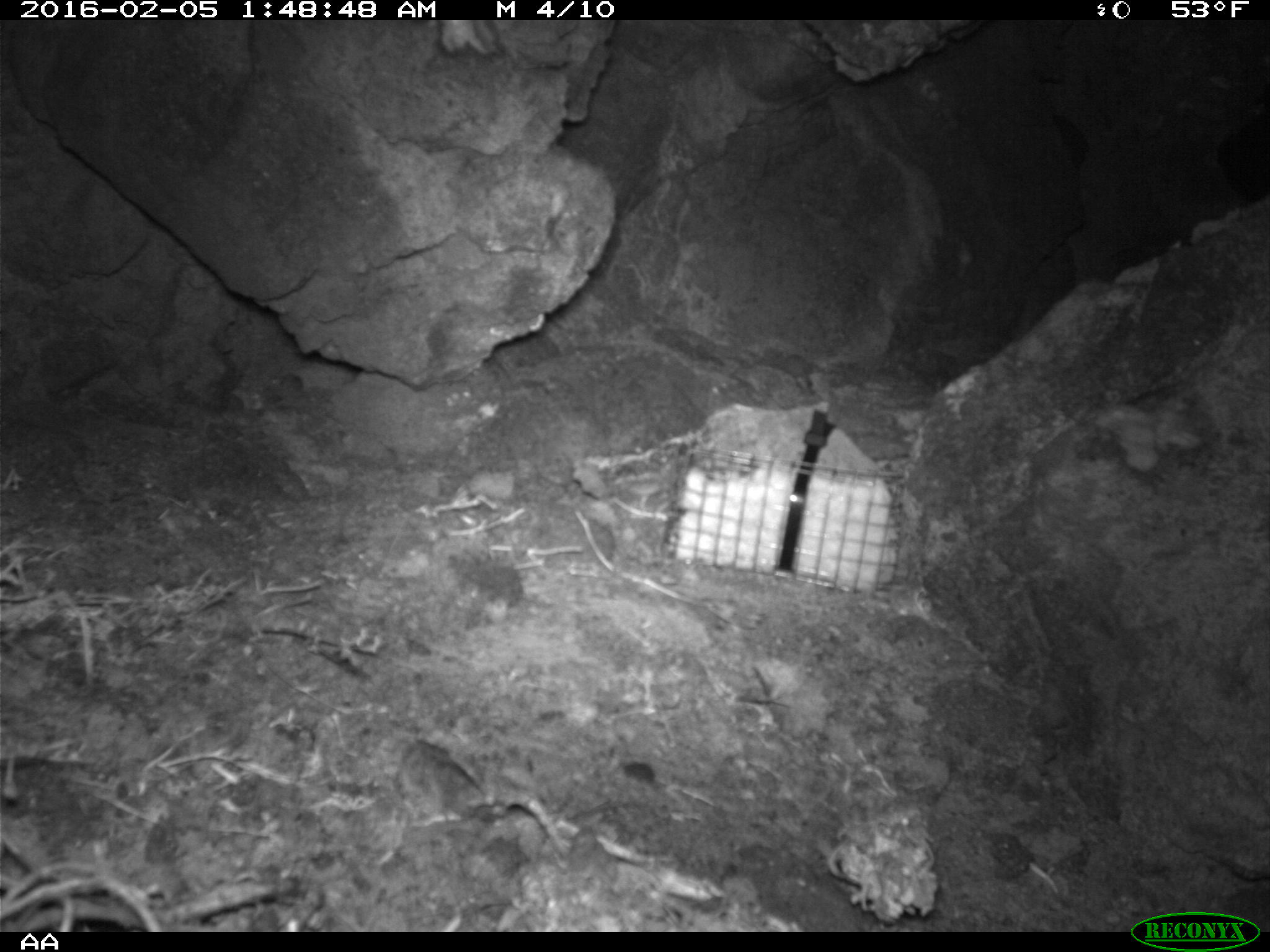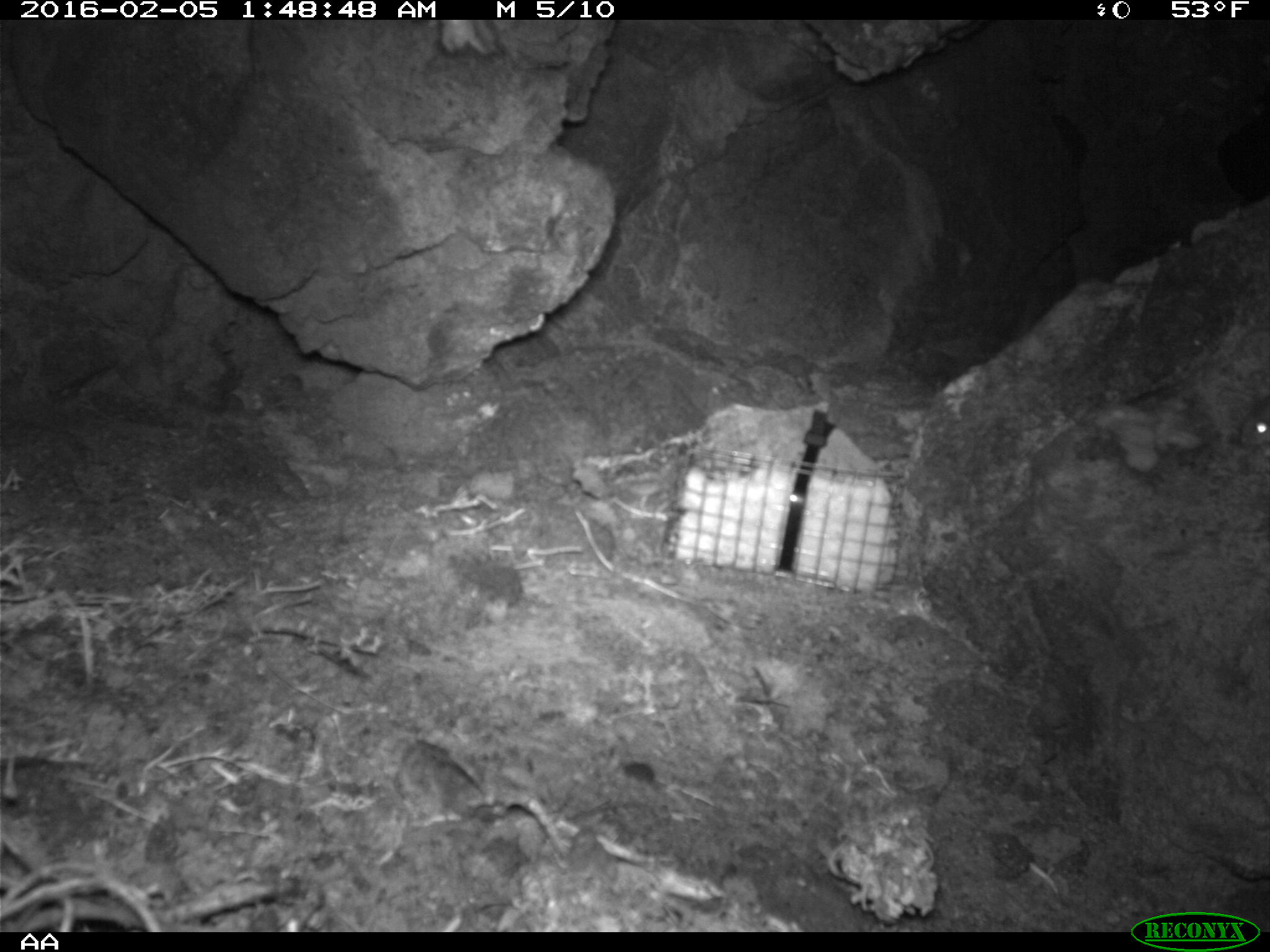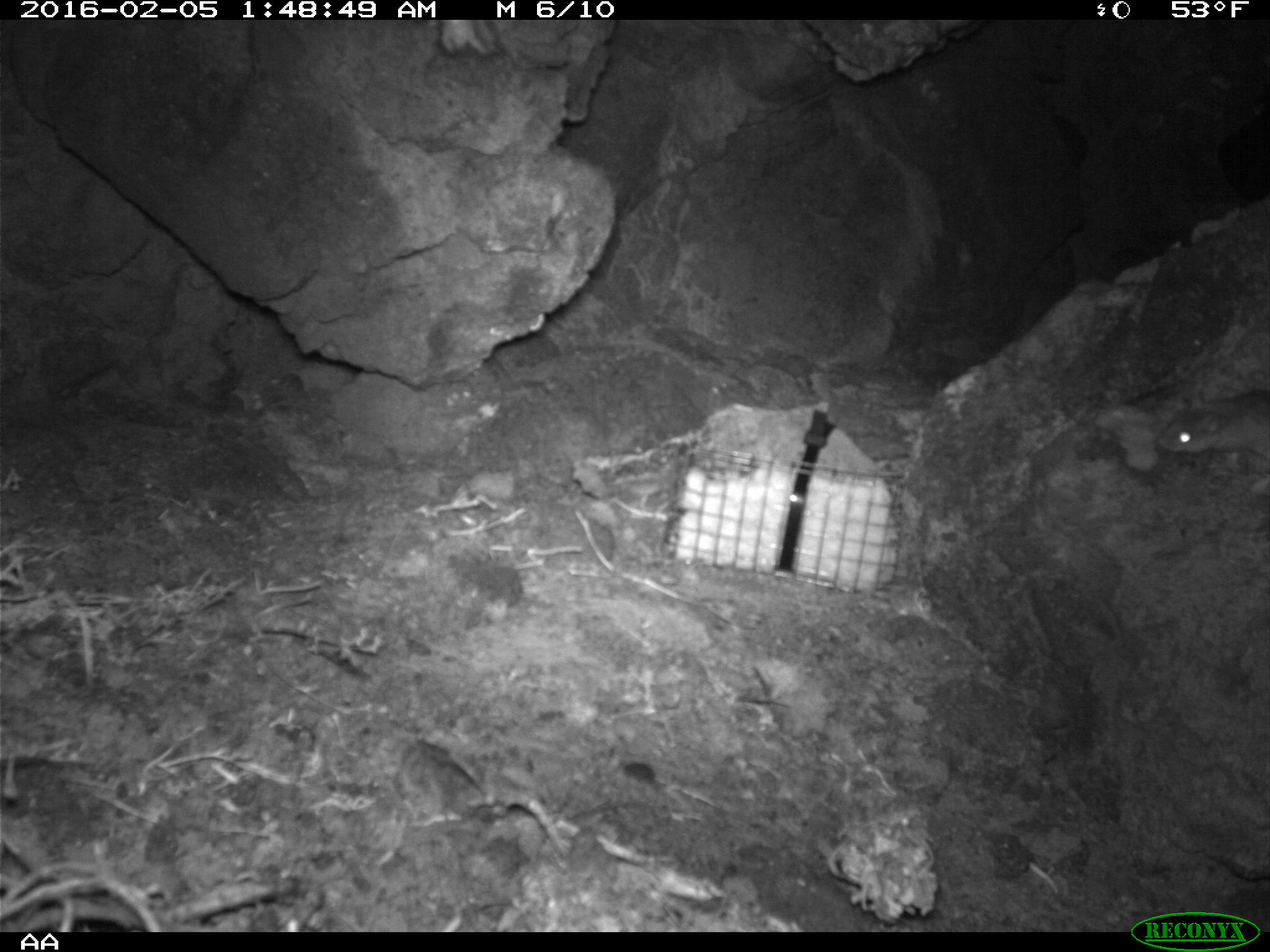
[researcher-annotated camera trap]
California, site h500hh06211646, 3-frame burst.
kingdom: Animalia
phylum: Chordata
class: Mammalia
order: Rodentia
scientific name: Rodentia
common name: rodent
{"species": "rodent (Rodentia)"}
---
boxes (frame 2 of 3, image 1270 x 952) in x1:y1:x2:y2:
rodent: 1239:405:1269:447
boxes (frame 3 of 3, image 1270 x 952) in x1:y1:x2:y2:
rodent: 1155:390:1269:462